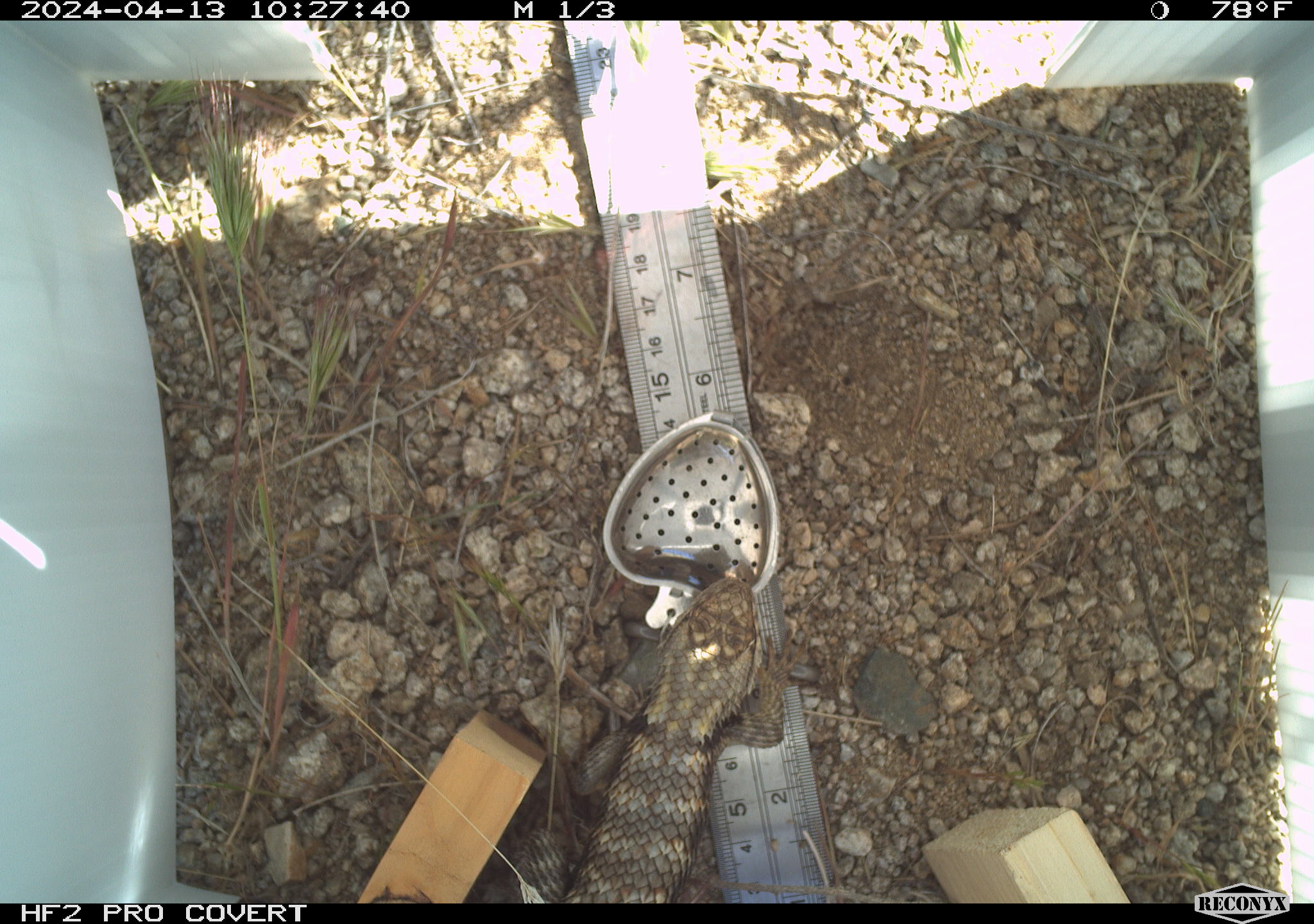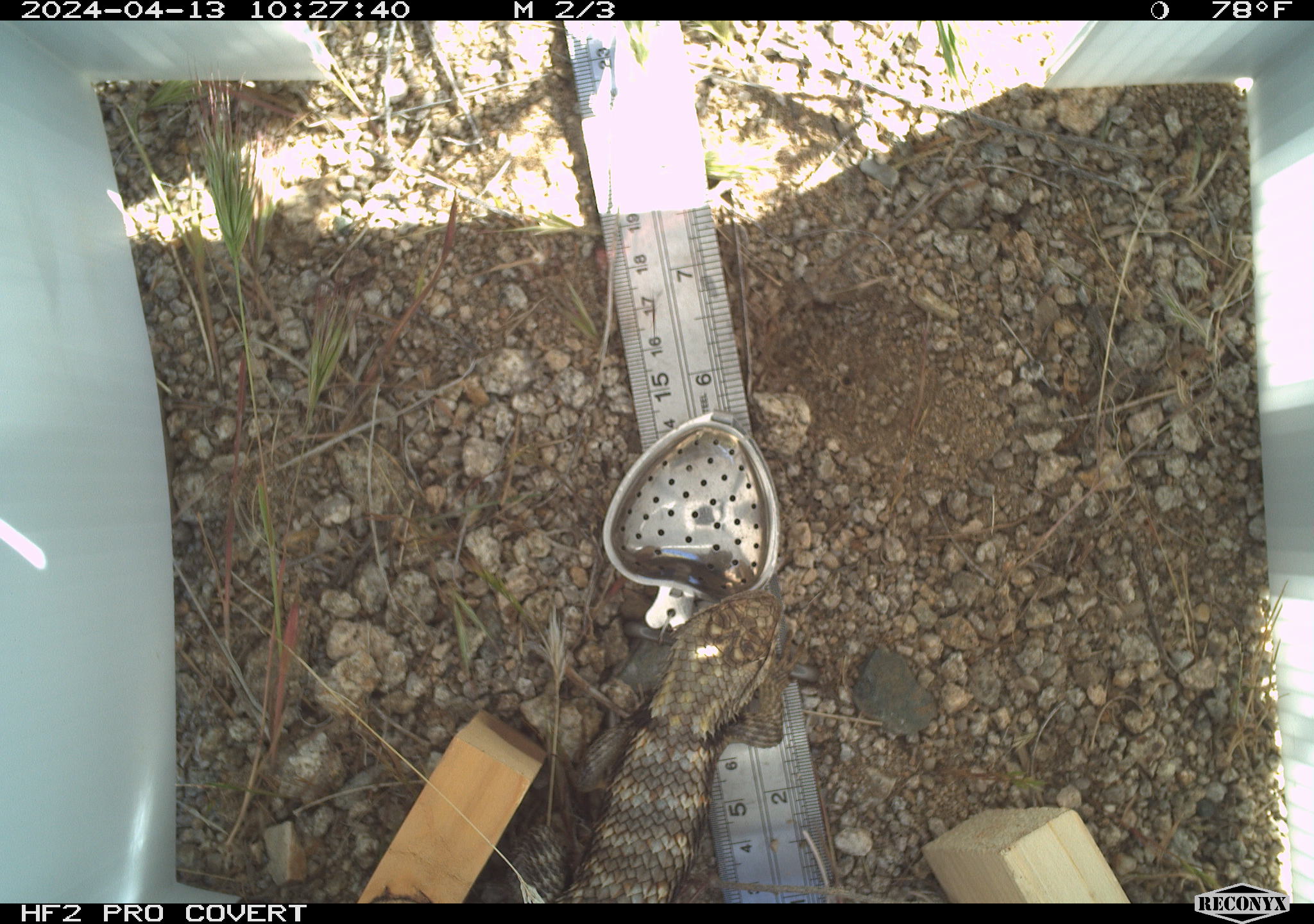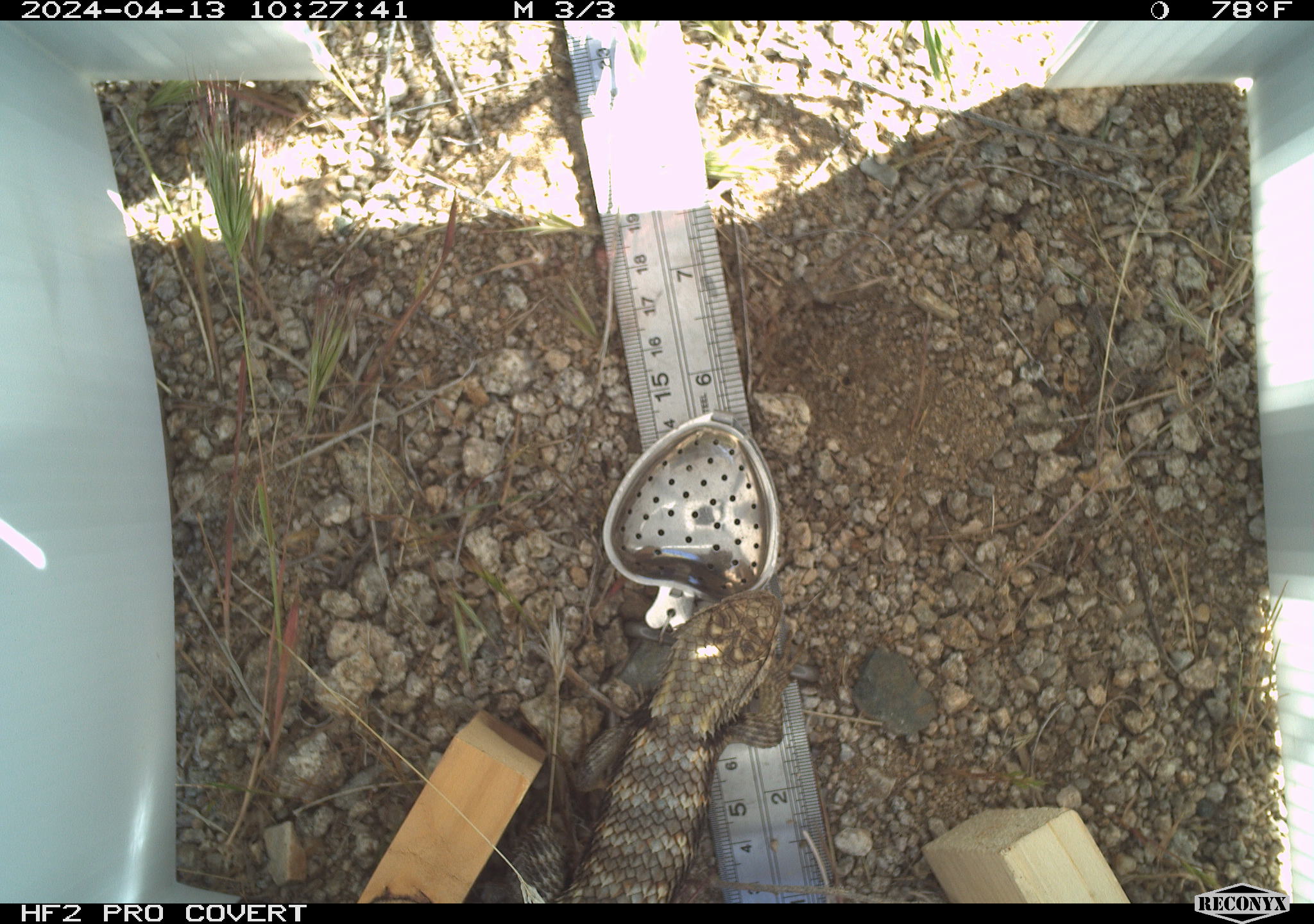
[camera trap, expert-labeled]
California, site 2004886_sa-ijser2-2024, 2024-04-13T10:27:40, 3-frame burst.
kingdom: Animalia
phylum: Chordata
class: Reptilia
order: Squamata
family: Phrynosomatidae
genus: Sceloporus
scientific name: Sceloporus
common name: spiny lizards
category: sceloporus species